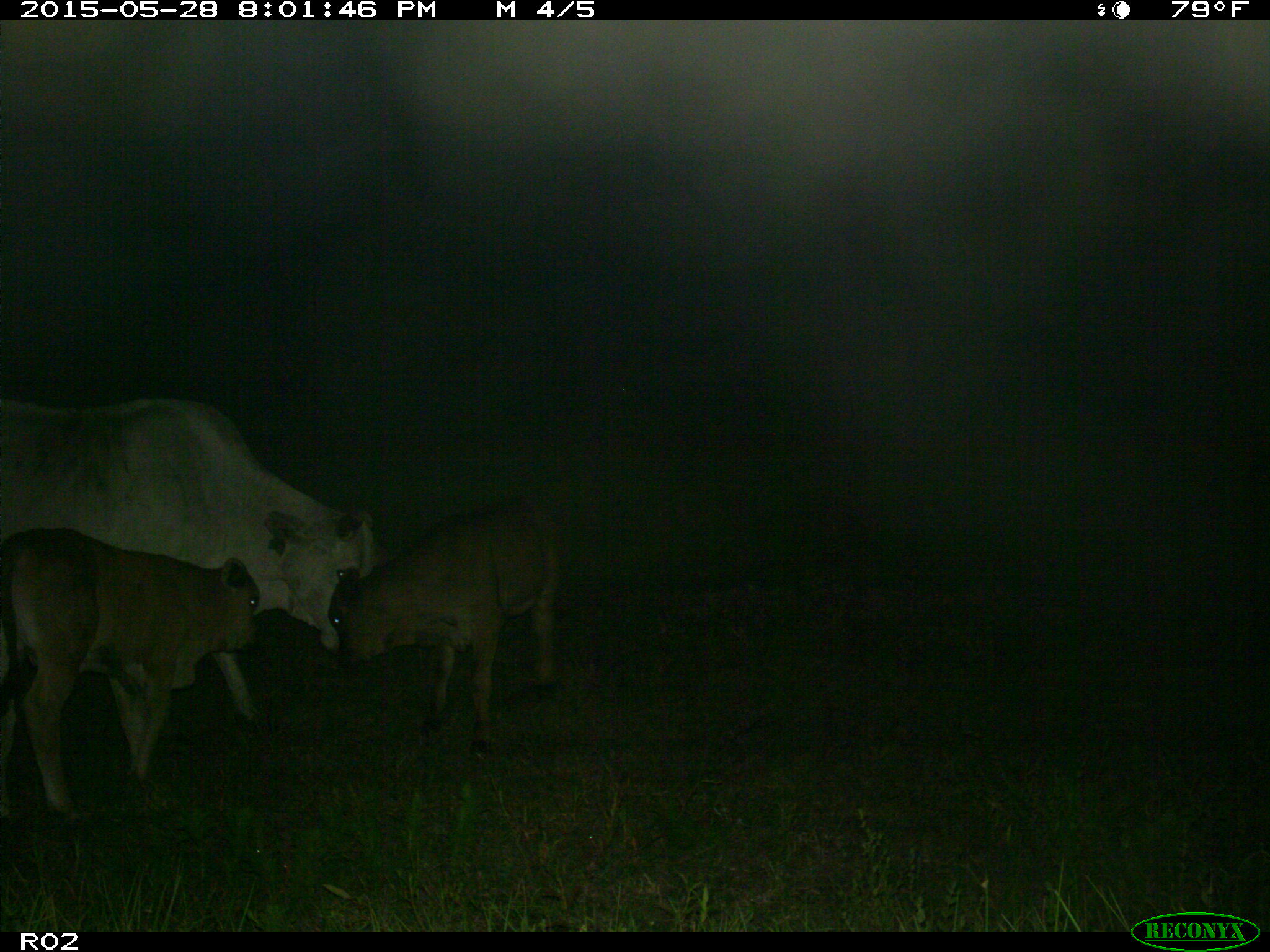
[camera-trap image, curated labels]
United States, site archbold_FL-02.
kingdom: Animalia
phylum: Chordata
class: Mammalia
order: Artiodactyla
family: Bovidae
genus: Bos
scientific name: Bos taurus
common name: domestic cow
Bos taurus (domestic cow).